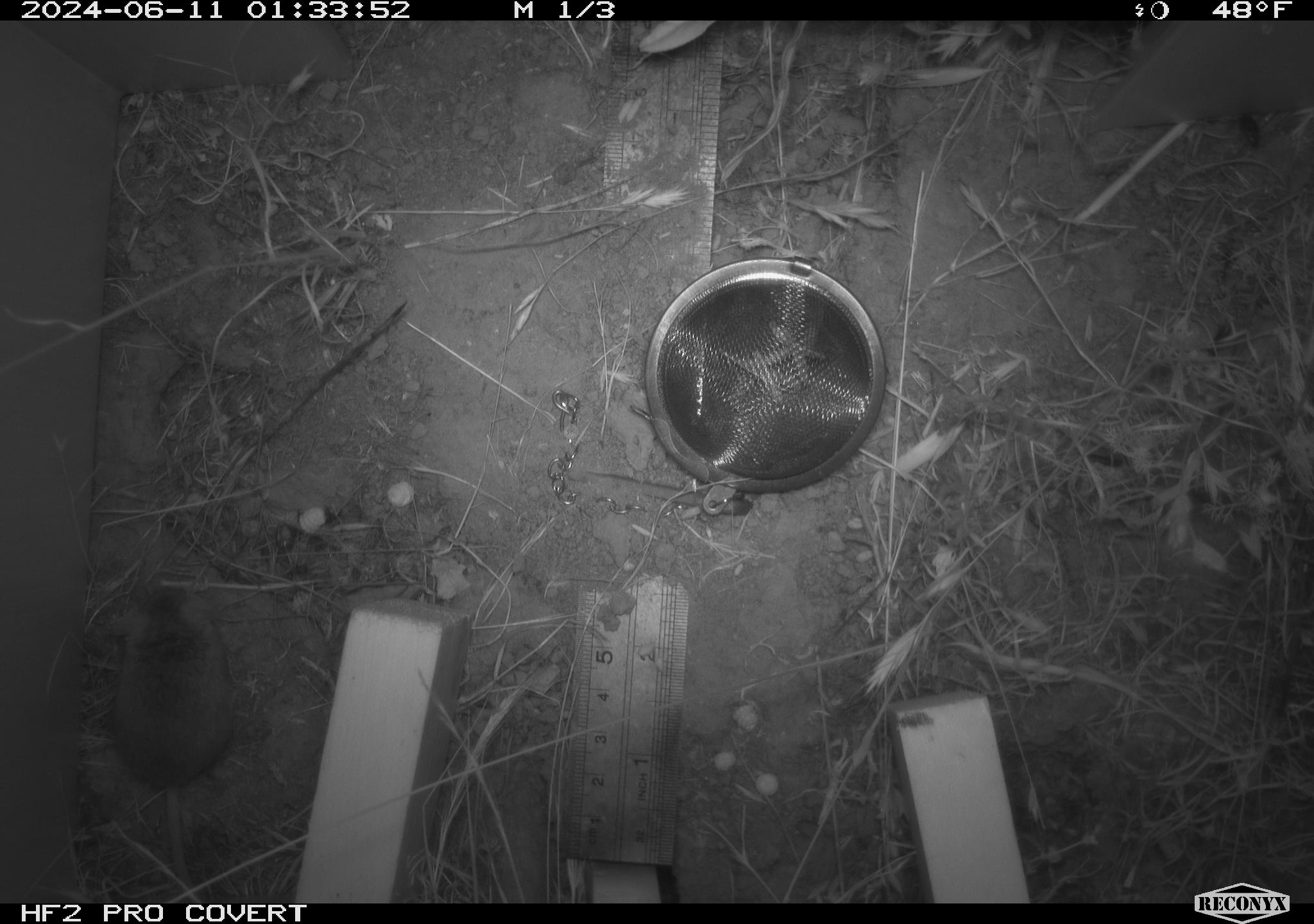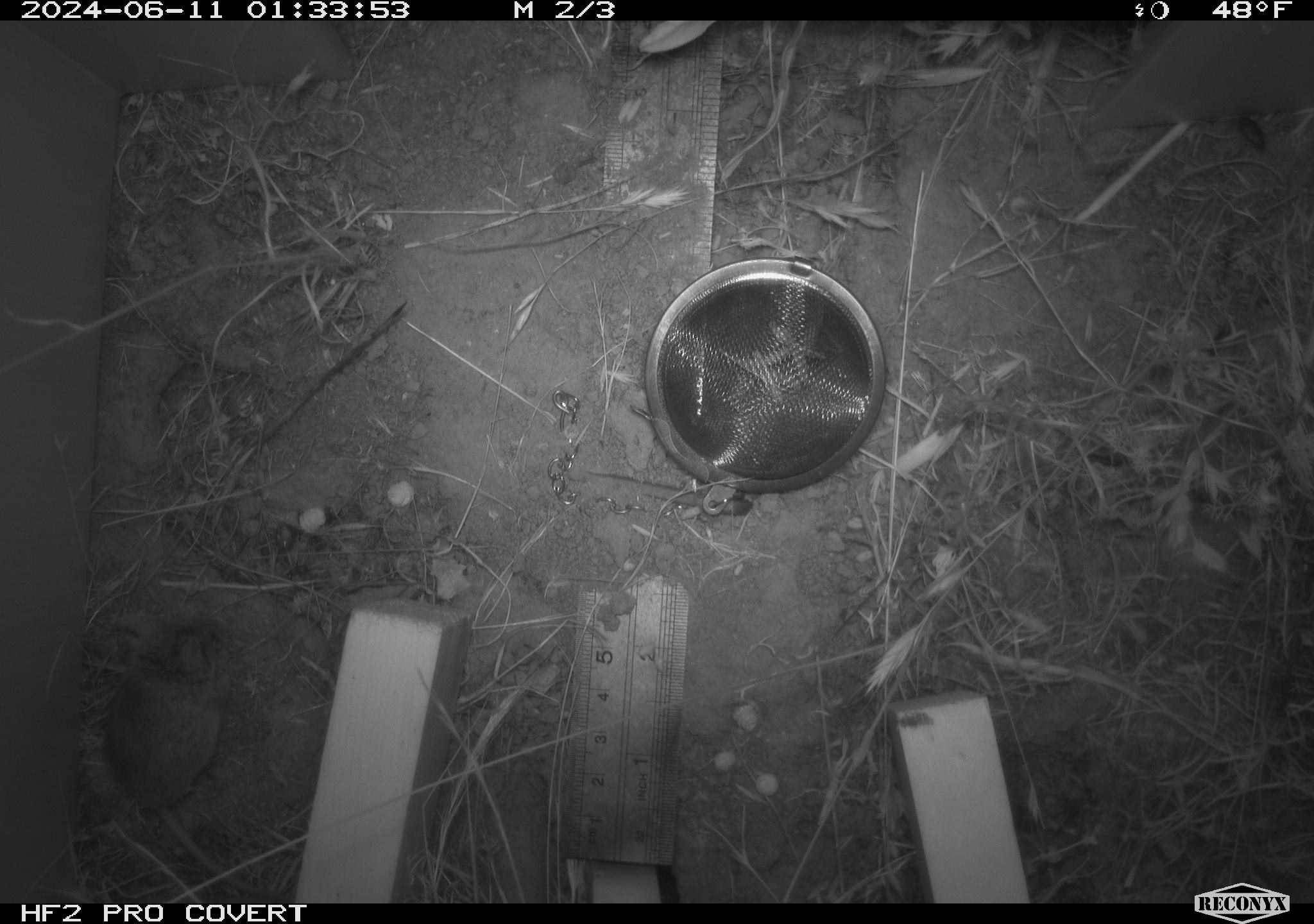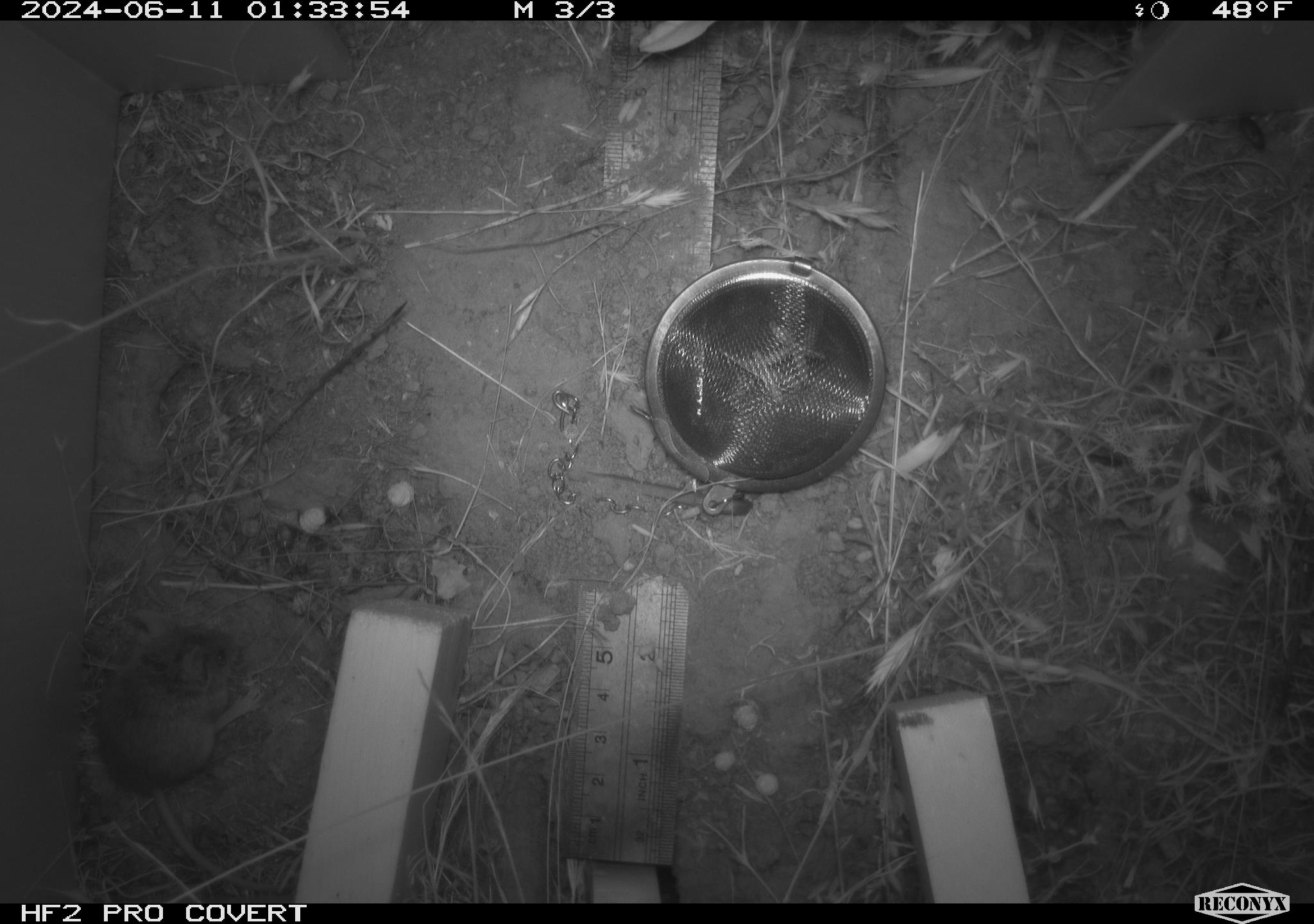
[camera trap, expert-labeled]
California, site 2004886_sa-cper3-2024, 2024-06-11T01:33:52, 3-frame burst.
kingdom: Animalia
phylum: Chordata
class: Mammalia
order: Rodentia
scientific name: Rodentia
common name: rodent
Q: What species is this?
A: Rodent (Rodentia).